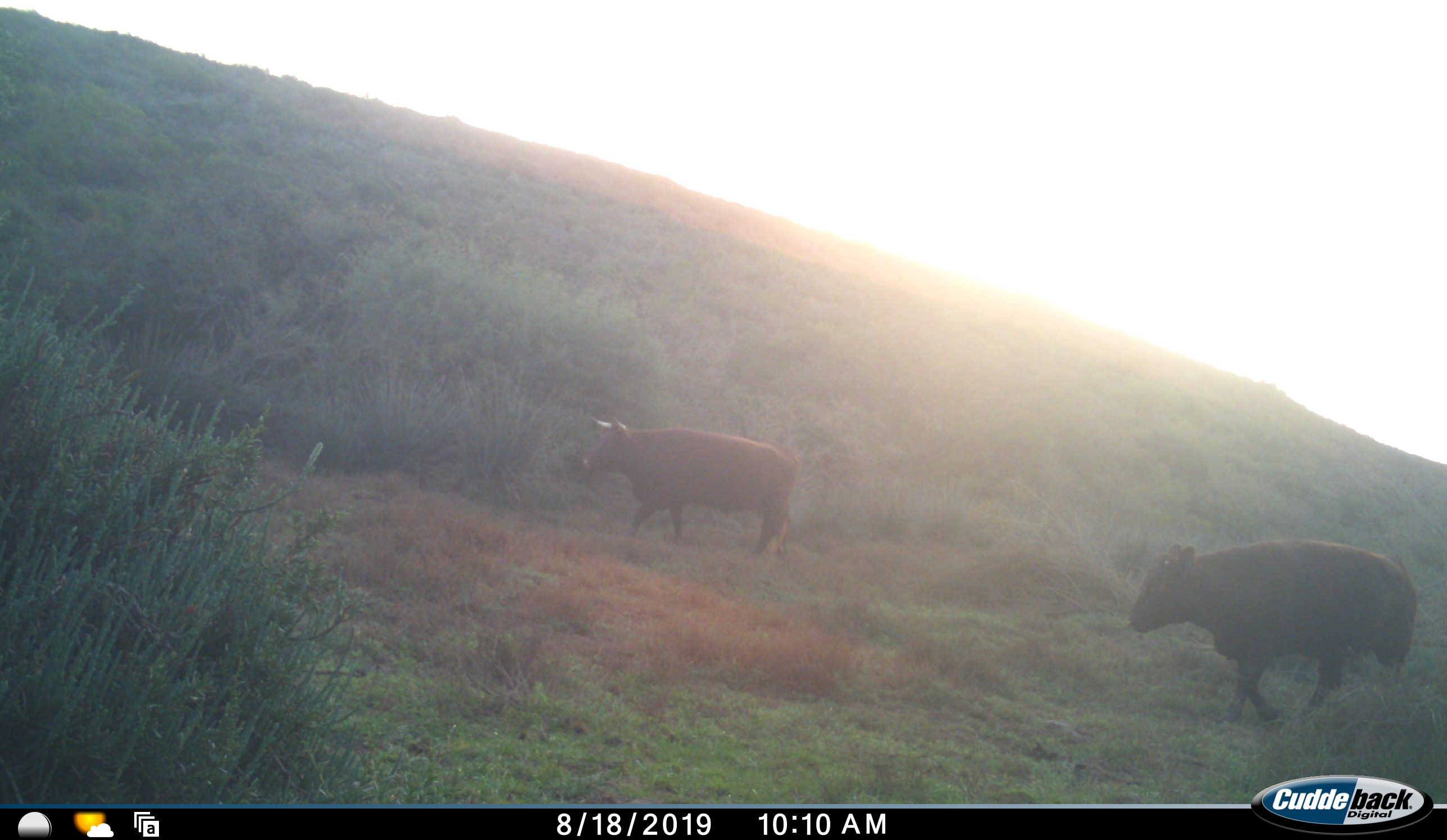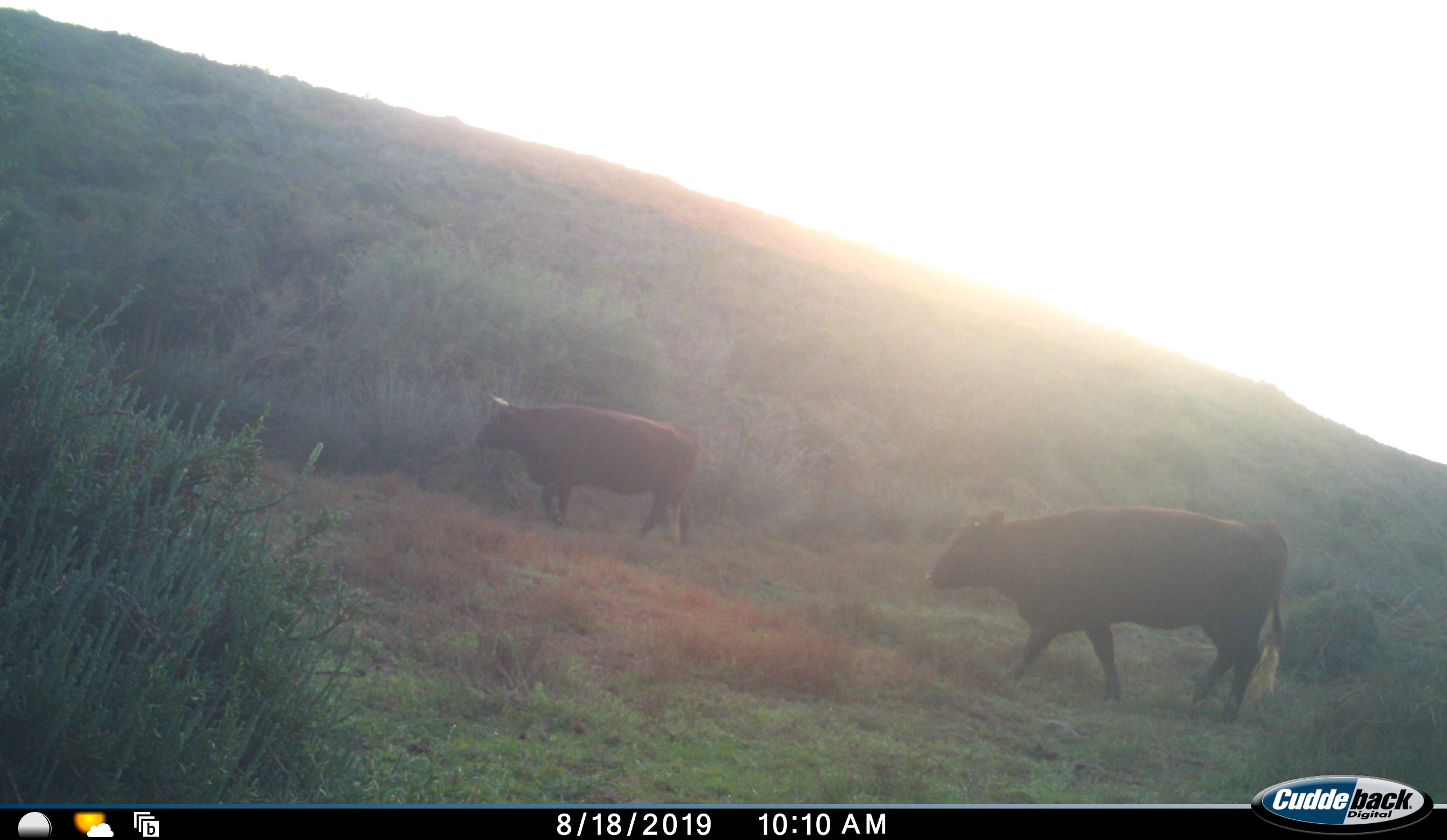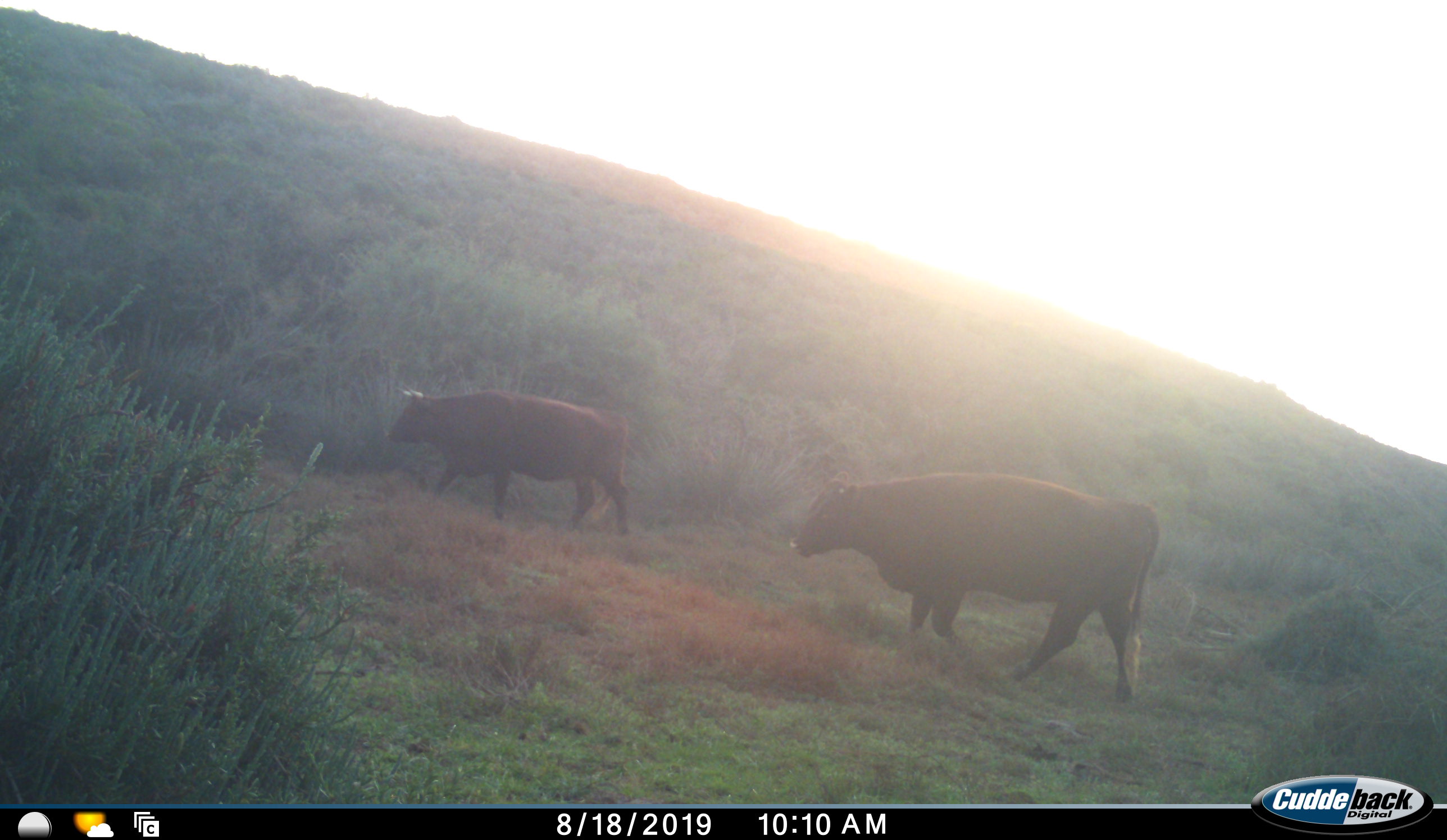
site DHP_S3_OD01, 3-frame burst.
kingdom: Animalia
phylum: Chordata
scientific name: Vertebrata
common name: domestic animal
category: domesticanimal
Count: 2.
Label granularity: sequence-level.